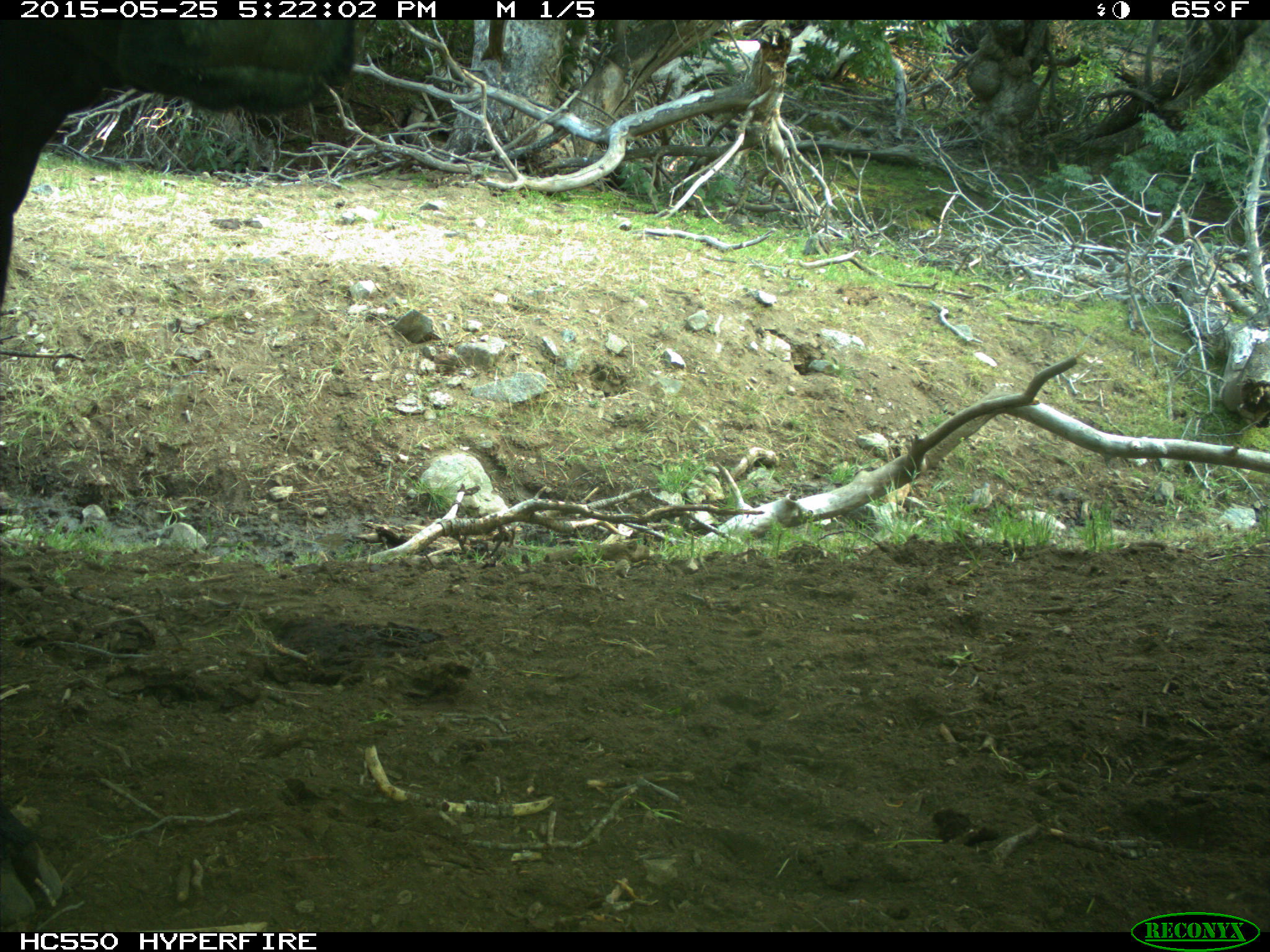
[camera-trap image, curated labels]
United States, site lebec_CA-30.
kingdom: Animalia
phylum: Chordata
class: Mammalia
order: Artiodactyla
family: Bovidae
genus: Bos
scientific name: Bos taurus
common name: domestic cow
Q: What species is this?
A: Bos taurus (domestic cow).